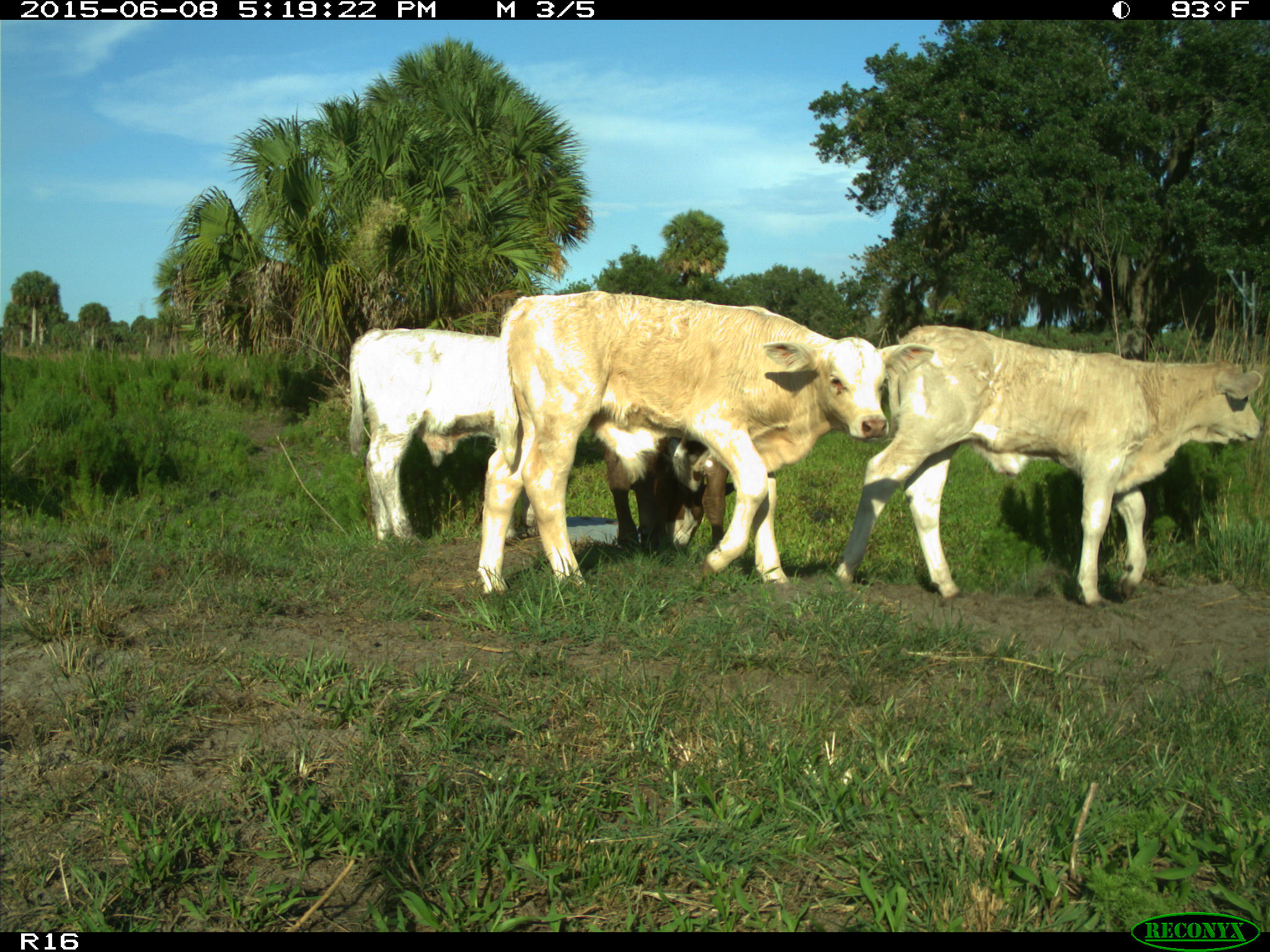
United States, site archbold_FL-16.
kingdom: Animalia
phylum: Chordata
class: Mammalia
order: Artiodactyla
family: Bovidae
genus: Bos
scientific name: Bos taurus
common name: domestic cow